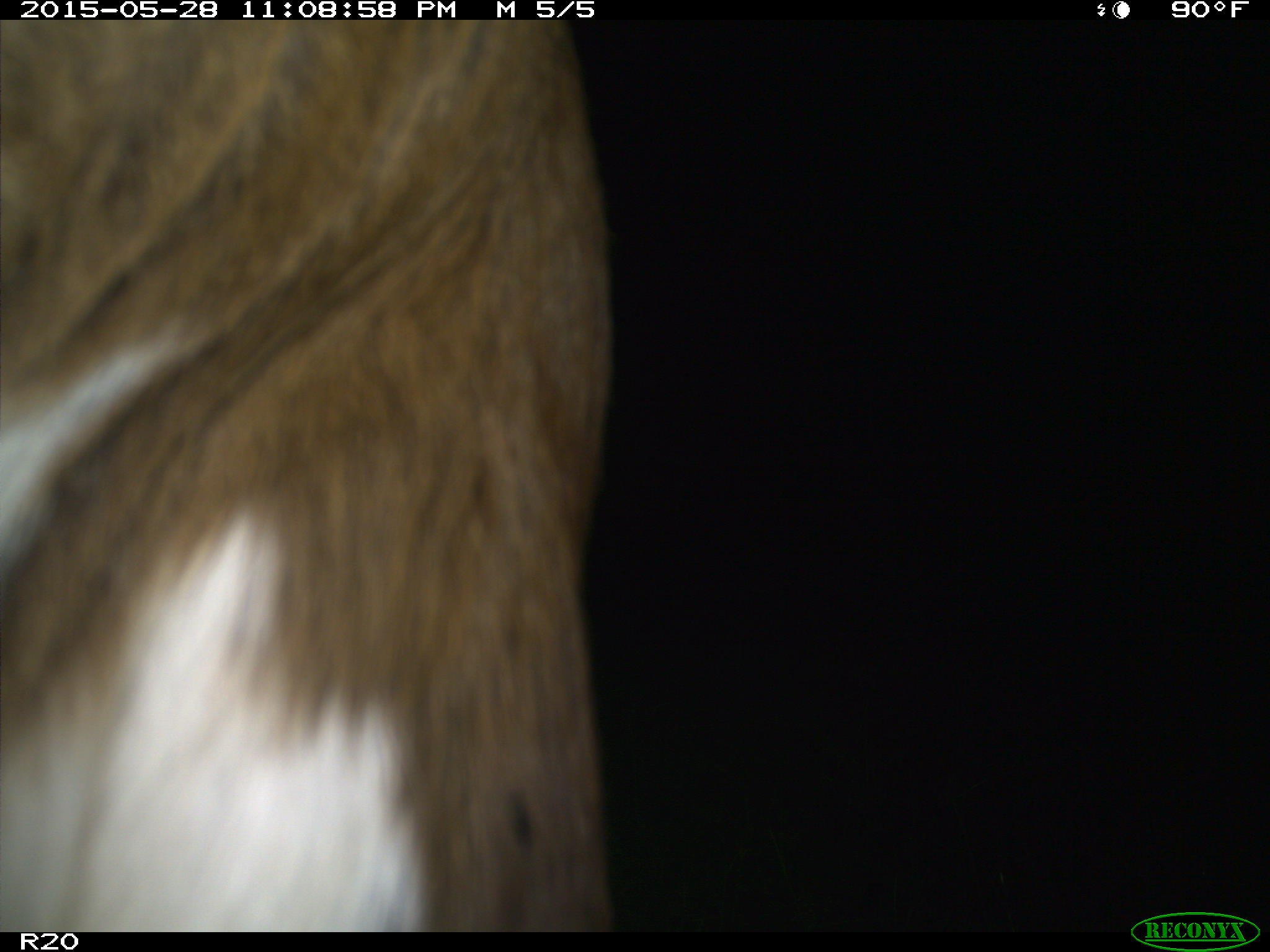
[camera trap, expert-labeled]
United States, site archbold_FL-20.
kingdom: Animalia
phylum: Chordata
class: Mammalia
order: Artiodactyla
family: Bovidae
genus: Bos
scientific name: Bos taurus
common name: domestic cow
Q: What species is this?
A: Bos taurus (domestic cow).